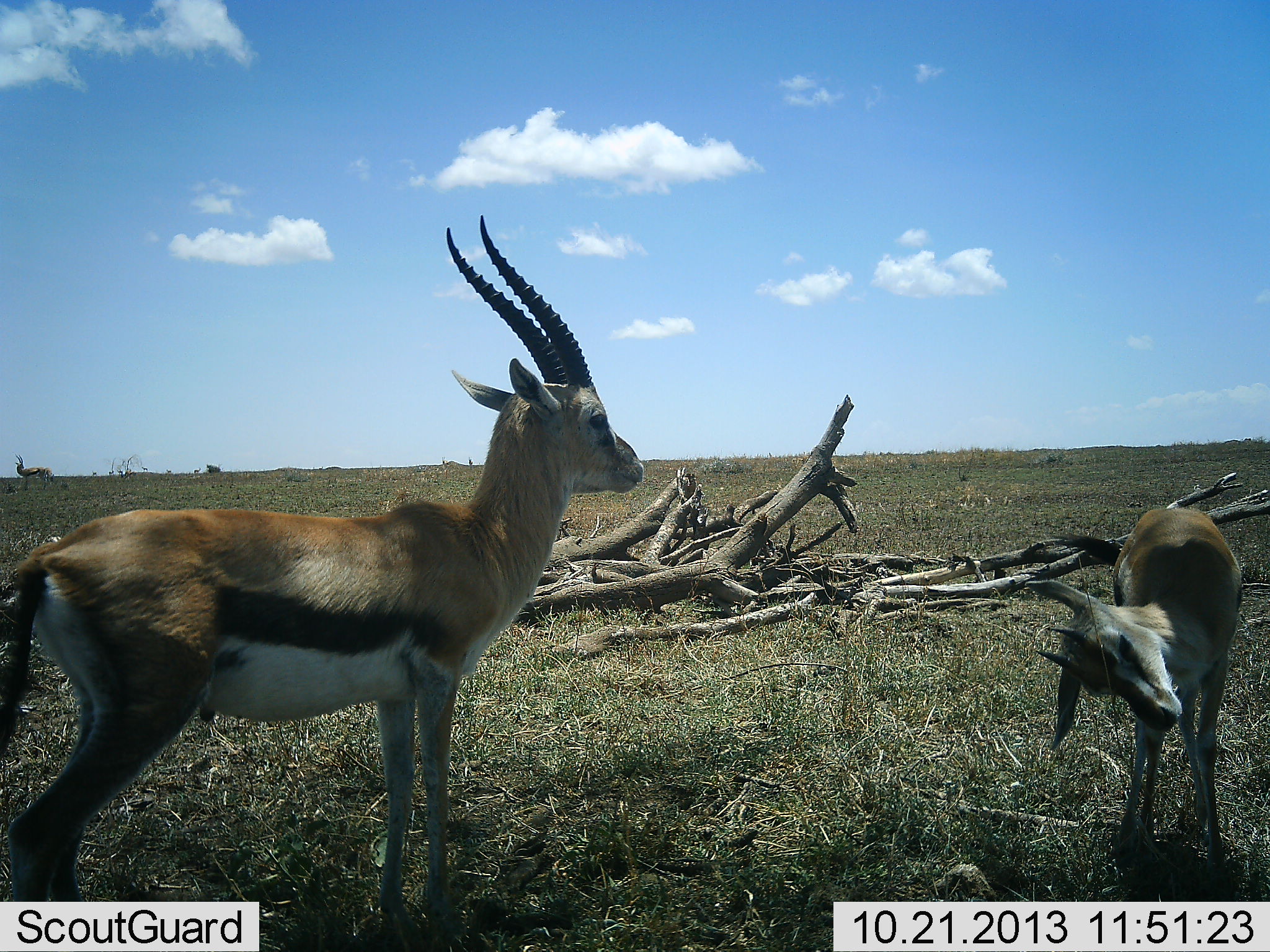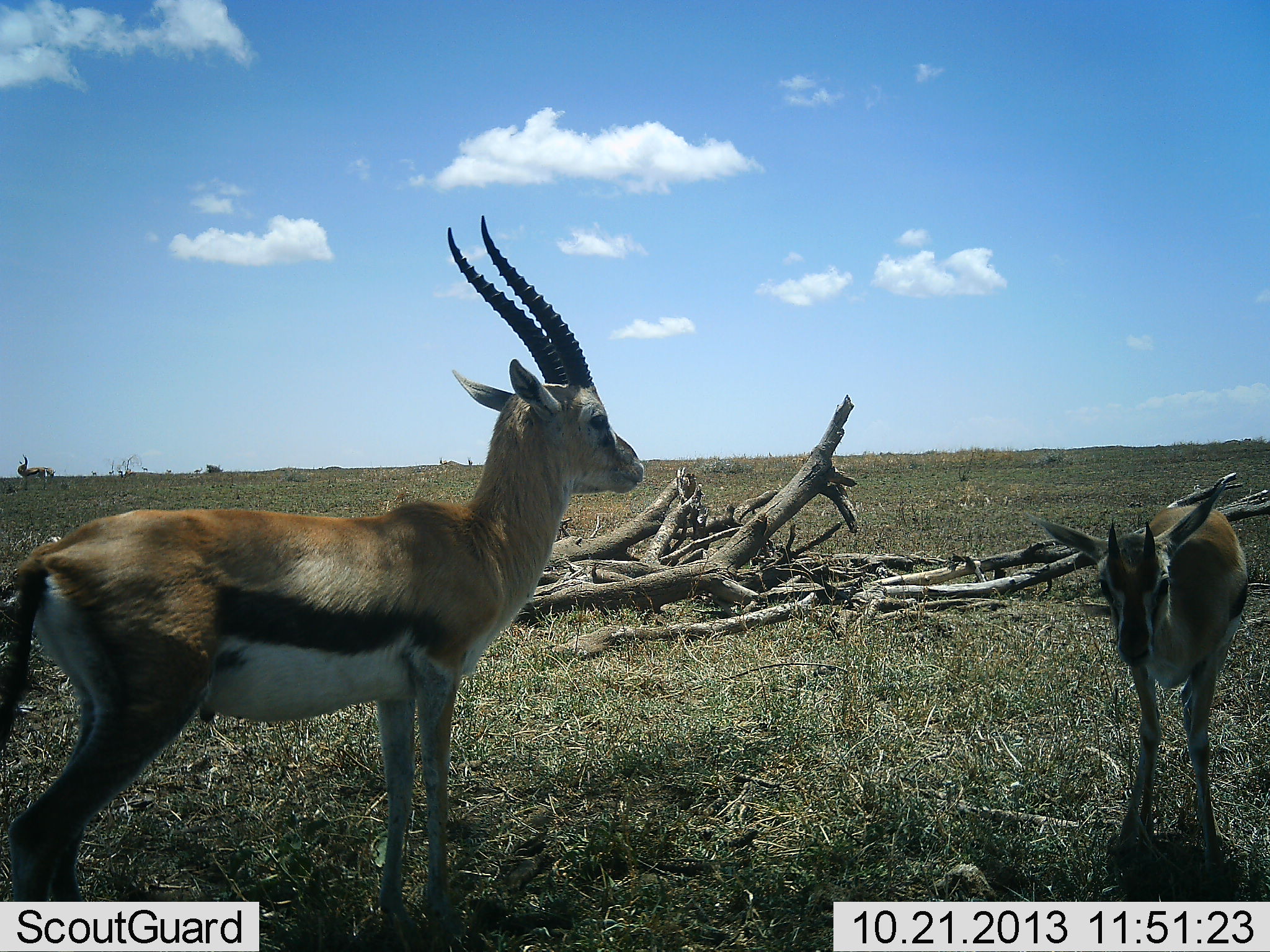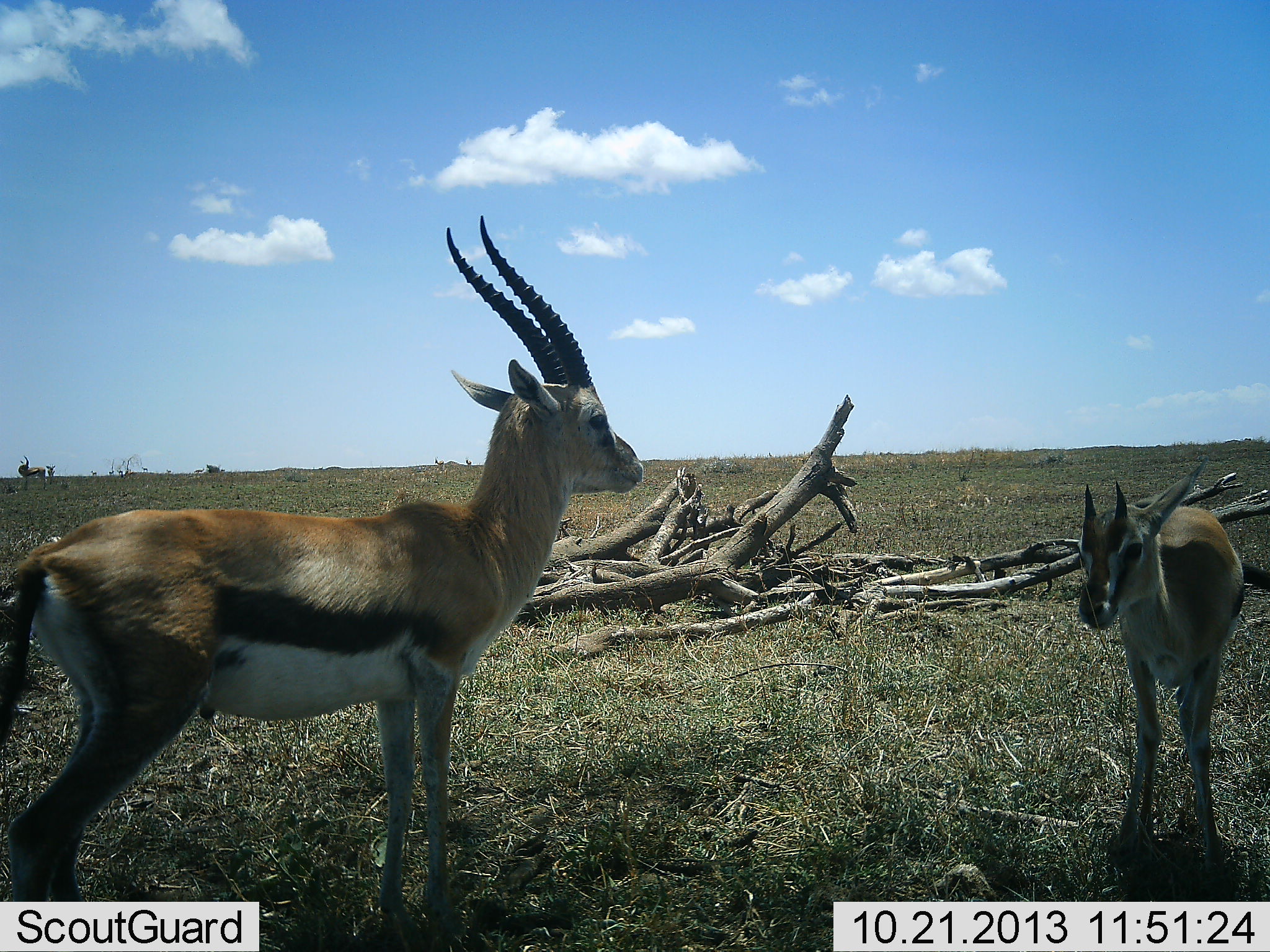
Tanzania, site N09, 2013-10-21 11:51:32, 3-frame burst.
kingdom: Animalia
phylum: Chordata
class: Mammalia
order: Artiodactyla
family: Bovidae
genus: Eudorcas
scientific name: Eudorcas thomsonii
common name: thomson's gazelle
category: gazellethomsons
Gazellethomsons (thomson's gazelle) (Eudorcas thomsonii), count 2. Behavior (volunteer vote fractions): standing 93%, resting 7%, moving 3%, interacting 7%. Young present (vote fraction): 45%. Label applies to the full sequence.